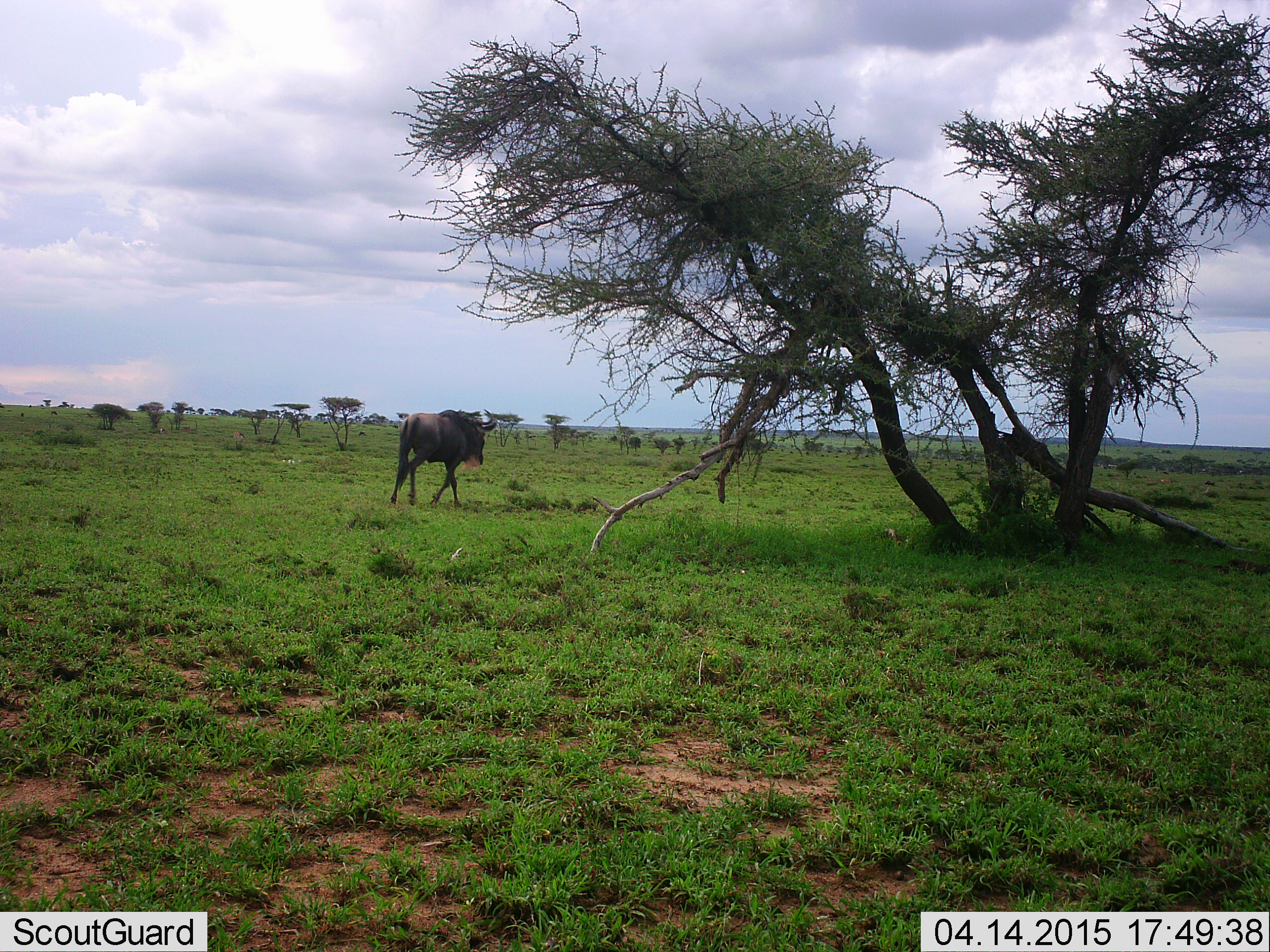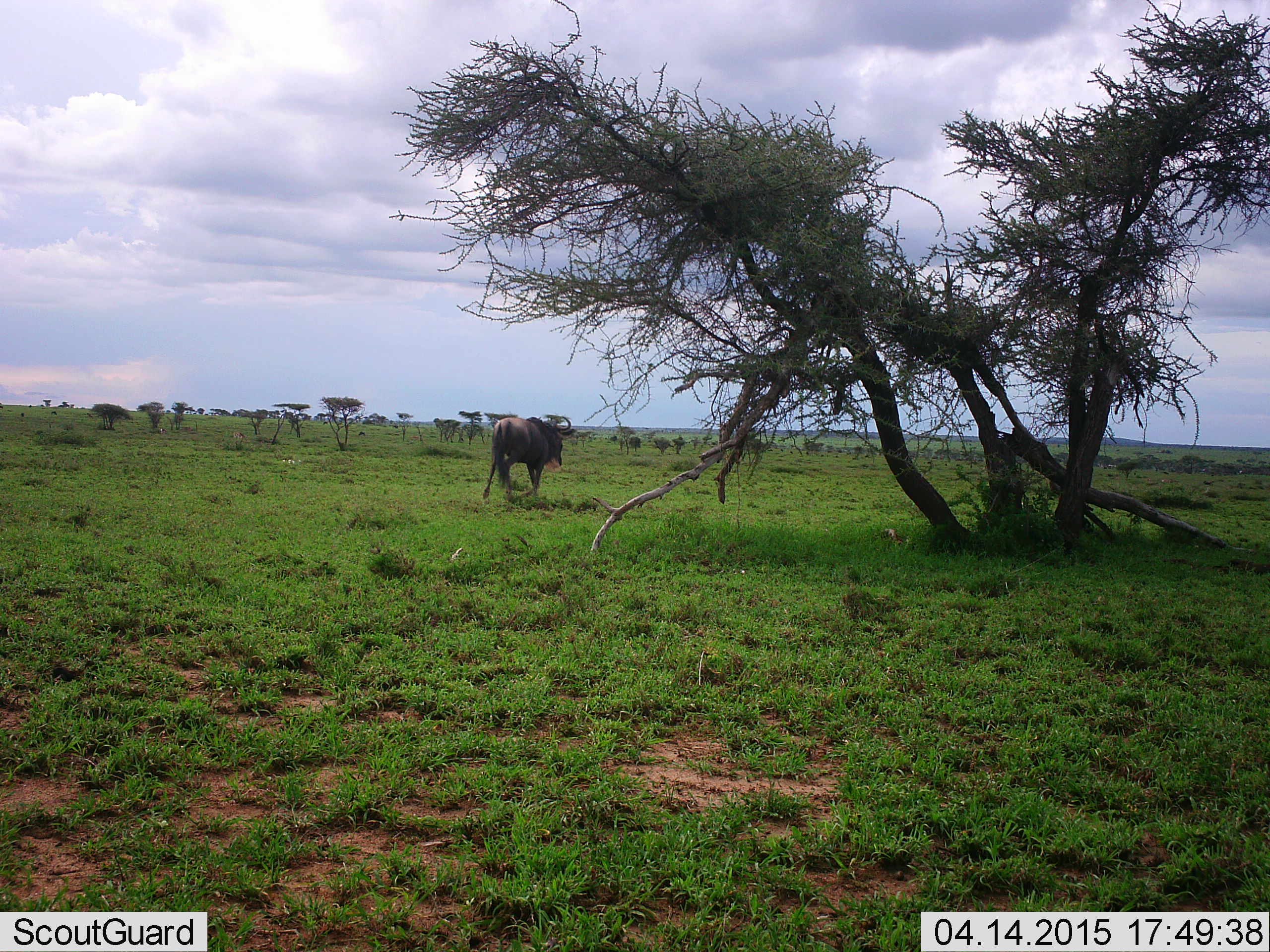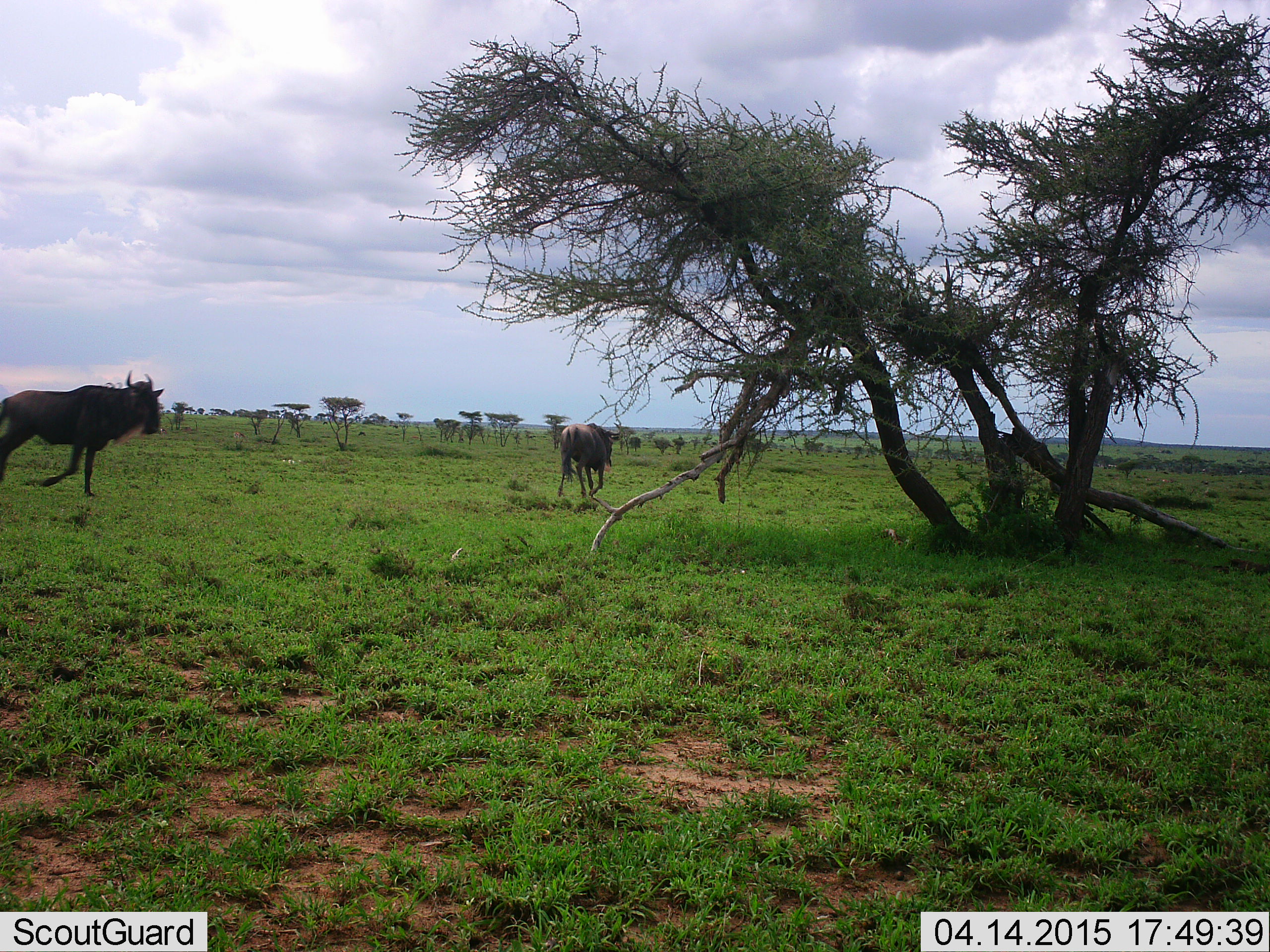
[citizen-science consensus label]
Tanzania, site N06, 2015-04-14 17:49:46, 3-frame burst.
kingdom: Animalia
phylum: Chordata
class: Mammalia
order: Artiodactyla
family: Bovidae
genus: Connochaetes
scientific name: Connochaetes taurinus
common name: blue wildebeest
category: wildebeest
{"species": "wildebeest (blue wildebeest) (Connochaetes taurinus)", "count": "2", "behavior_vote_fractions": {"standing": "20%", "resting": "0%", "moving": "80%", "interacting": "0%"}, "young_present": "0%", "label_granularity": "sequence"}